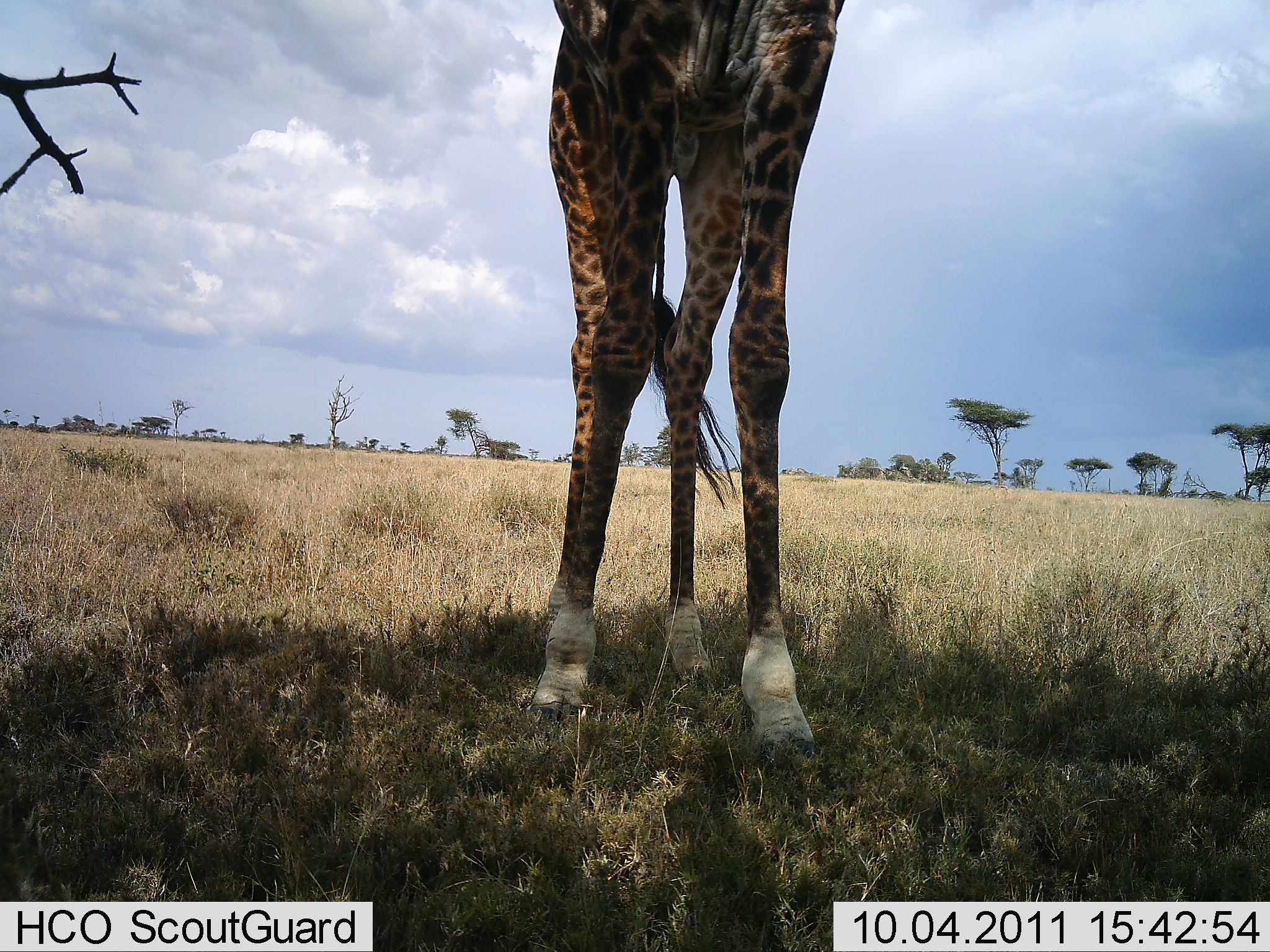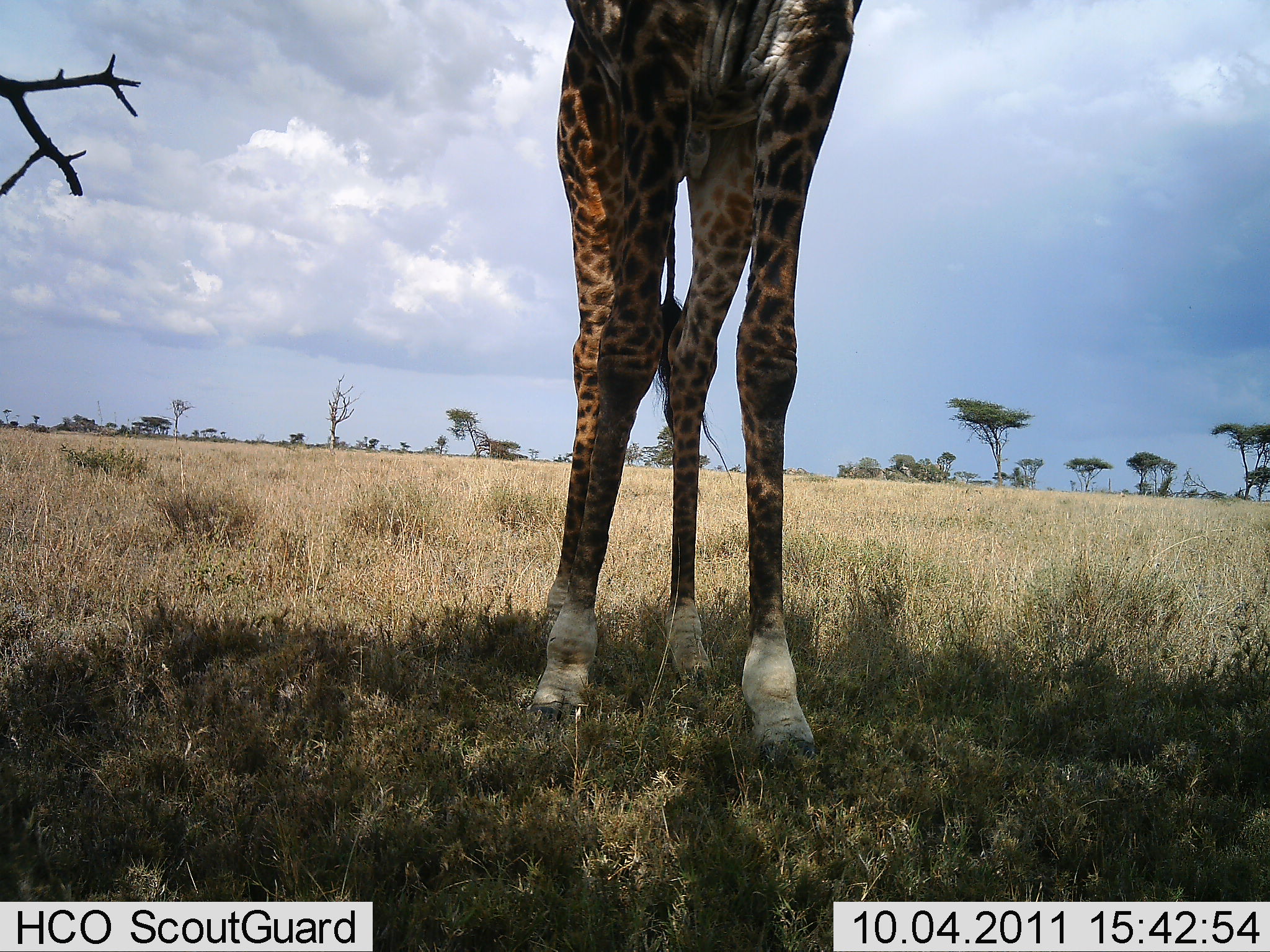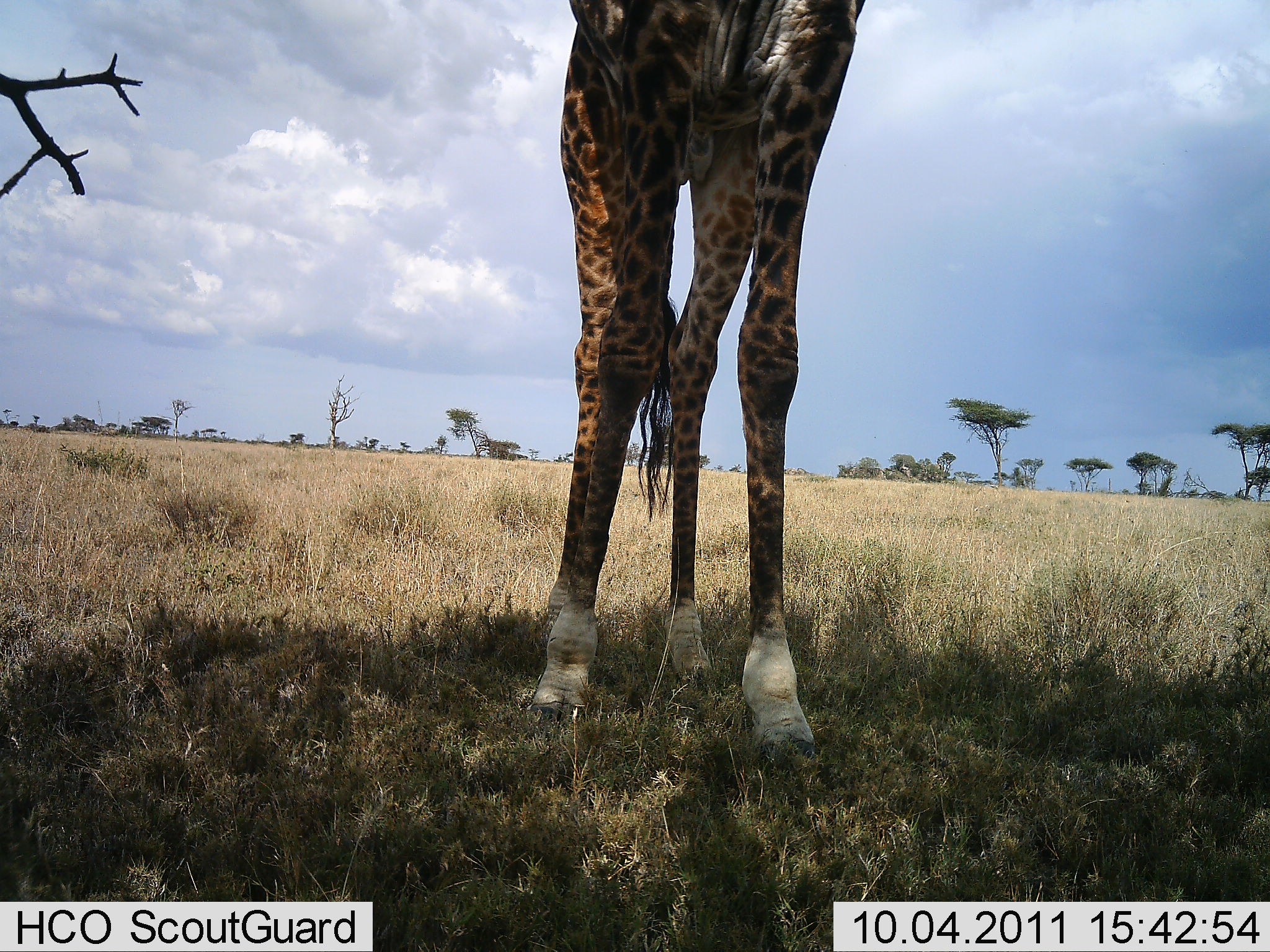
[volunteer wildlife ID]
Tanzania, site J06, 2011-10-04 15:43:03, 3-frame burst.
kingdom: Animalia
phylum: Chordata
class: Mammalia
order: Artiodactyla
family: Giraffidae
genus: Giraffa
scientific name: Giraffa camelopardalis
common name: giraffe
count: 1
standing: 79%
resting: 0%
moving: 0%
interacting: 0%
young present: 0%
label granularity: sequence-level